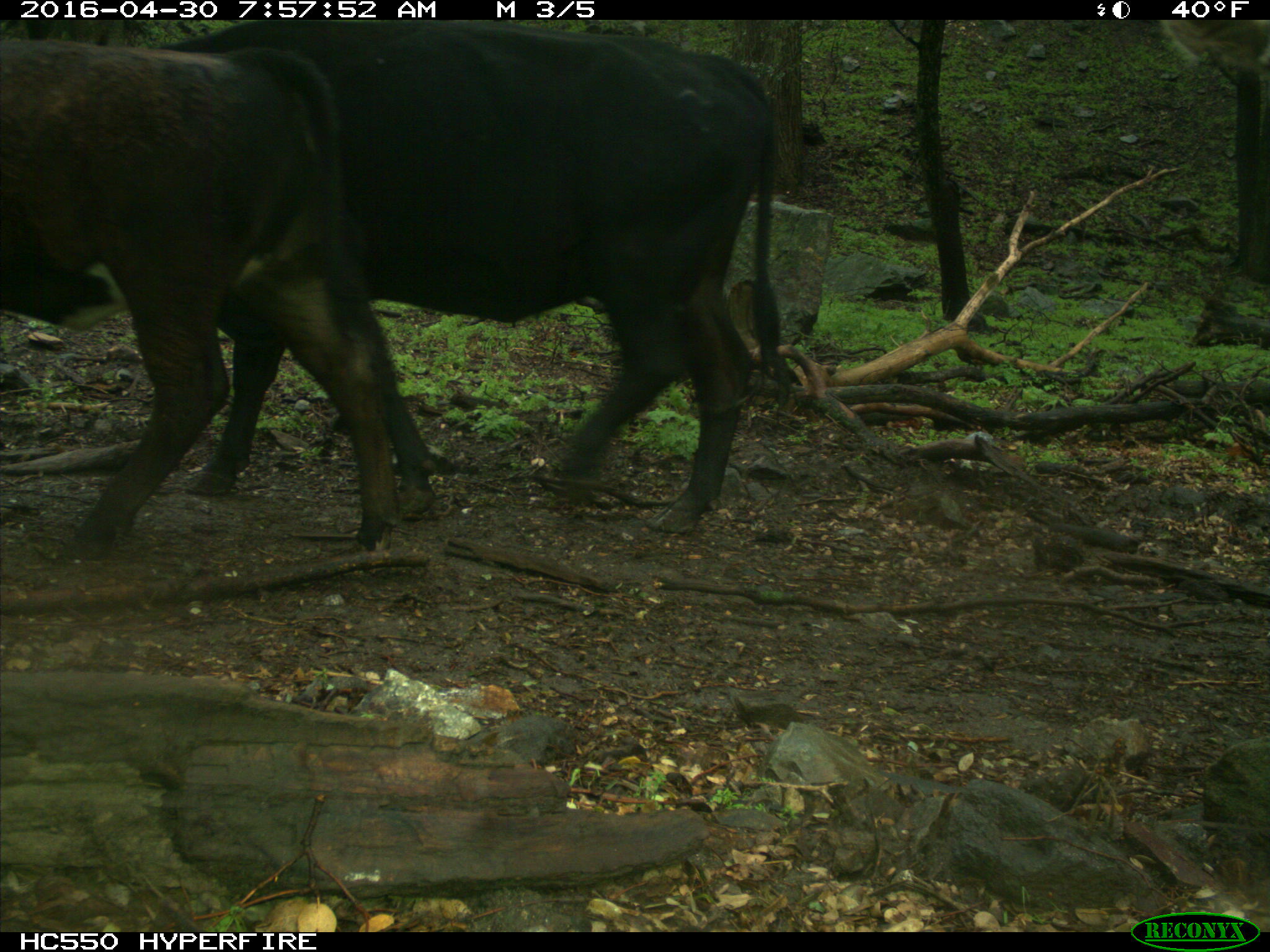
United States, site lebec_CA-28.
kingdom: Animalia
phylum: Chordata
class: Mammalia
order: Artiodactyla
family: Bovidae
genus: Bos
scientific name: Bos taurus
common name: domestic cow